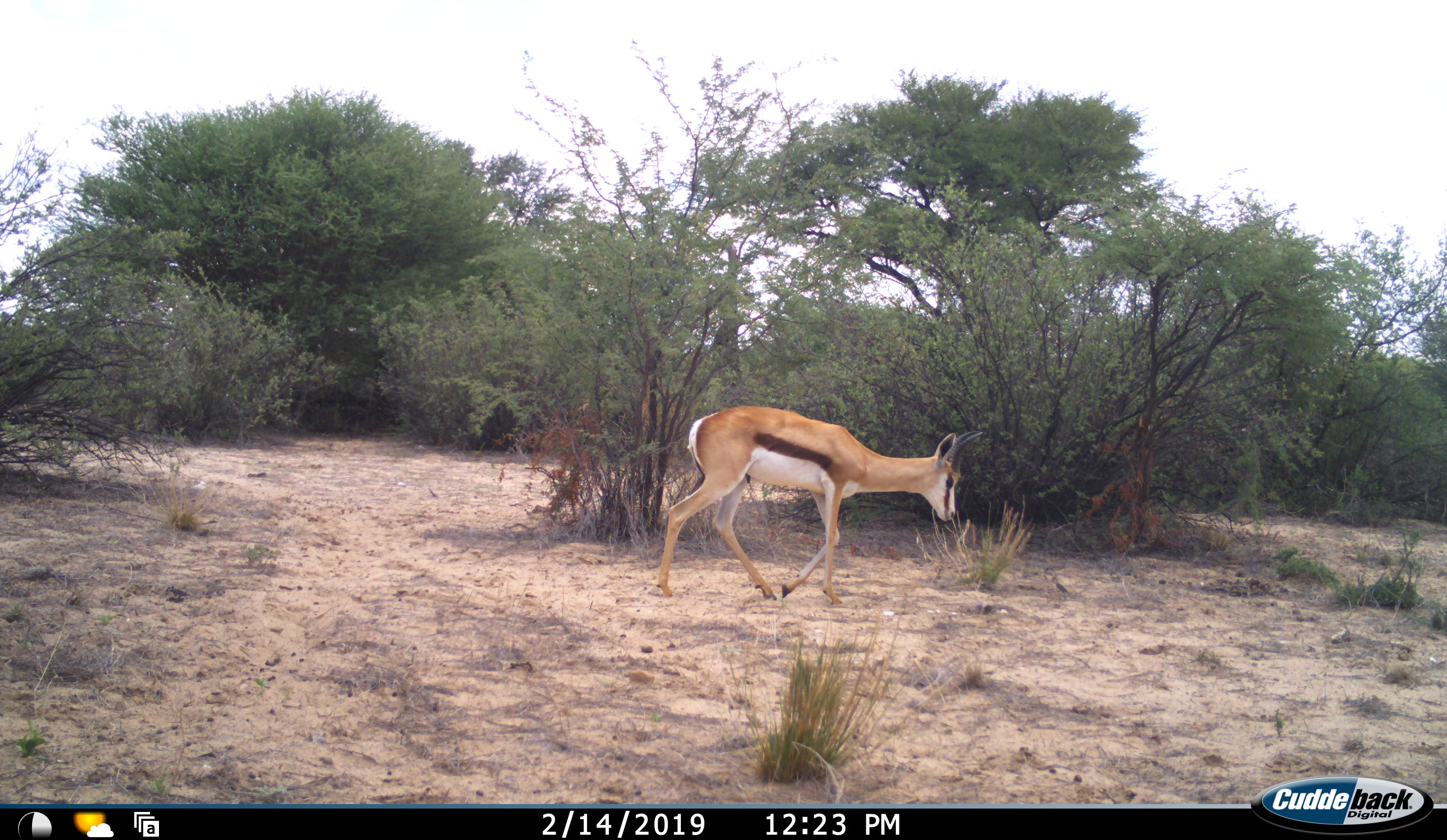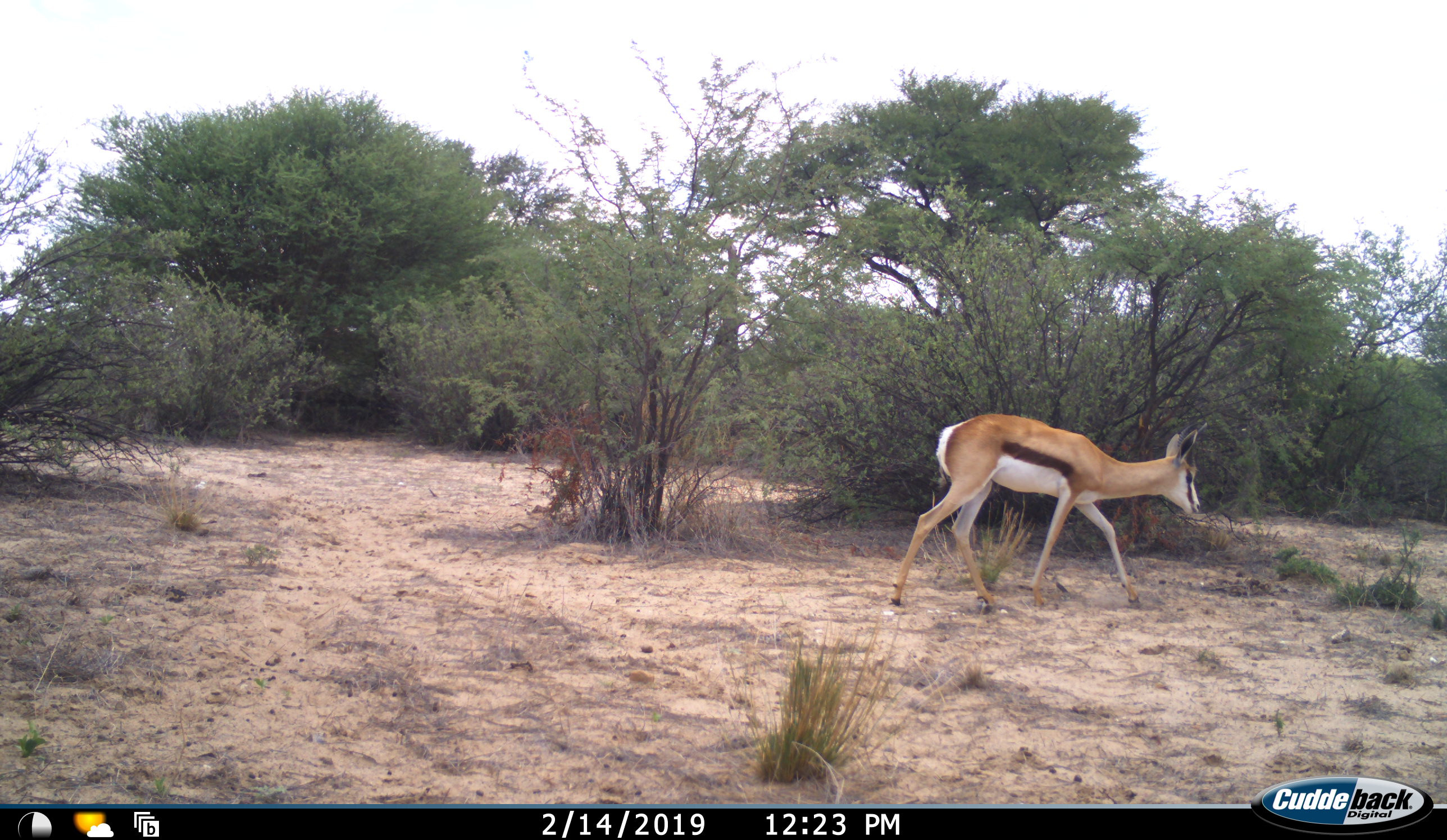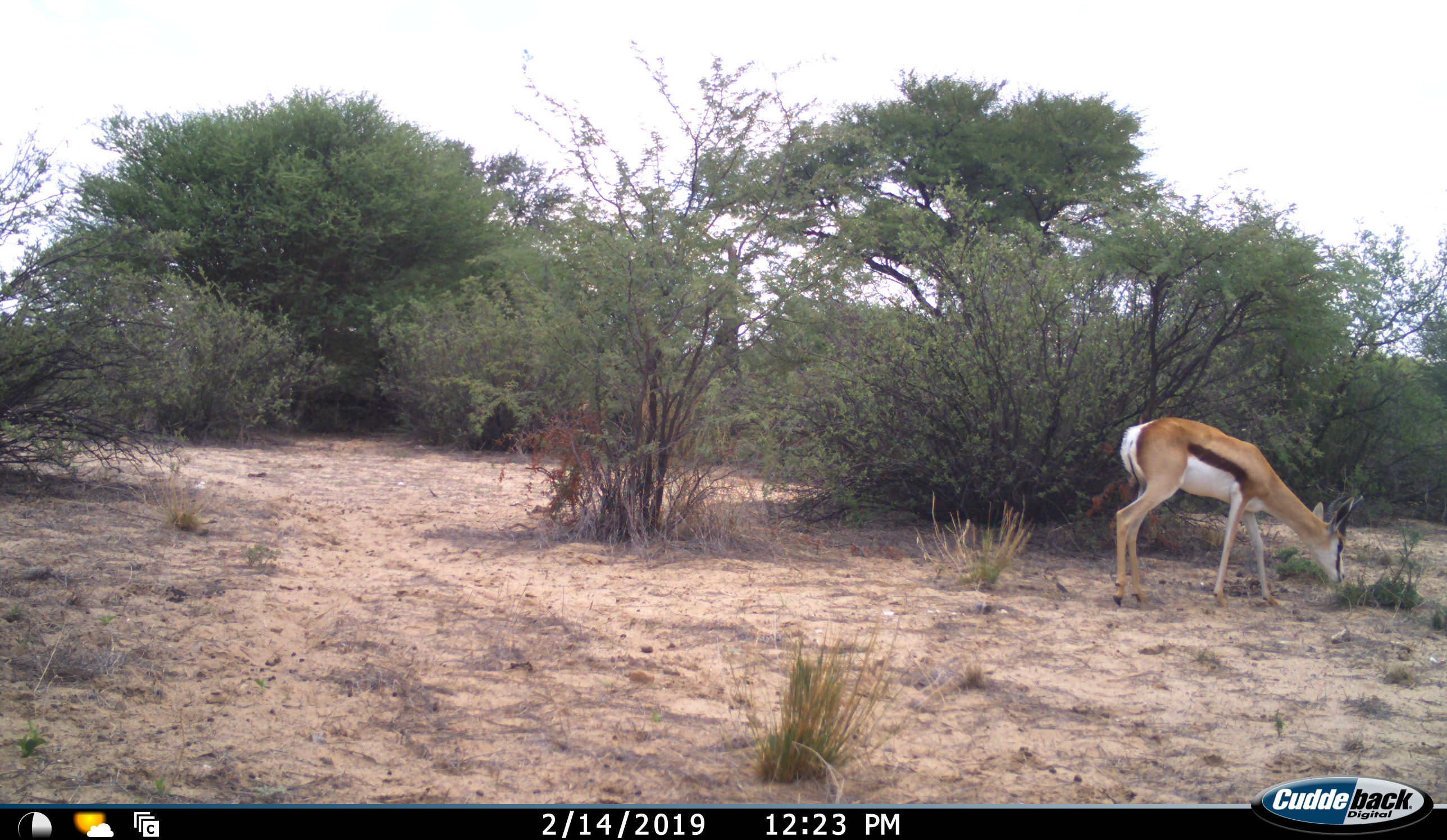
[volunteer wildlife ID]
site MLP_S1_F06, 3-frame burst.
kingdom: Animalia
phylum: Chordata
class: Mammalia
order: Artiodactyla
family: Bovidae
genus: Antidorcas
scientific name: Antidorcas marsupialis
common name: springbok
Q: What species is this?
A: Springbok (Antidorcas marsupialis).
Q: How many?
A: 1.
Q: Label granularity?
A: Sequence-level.